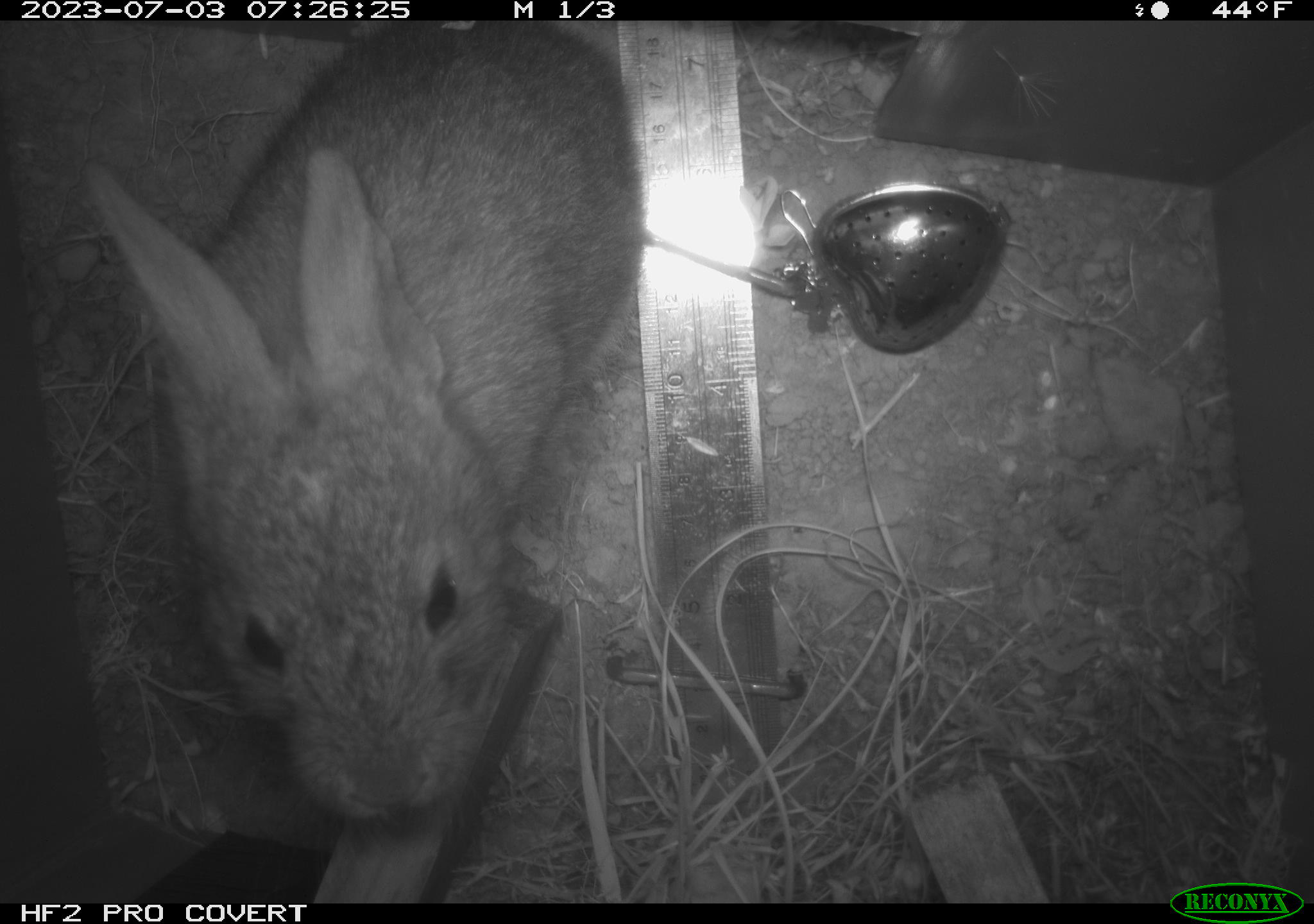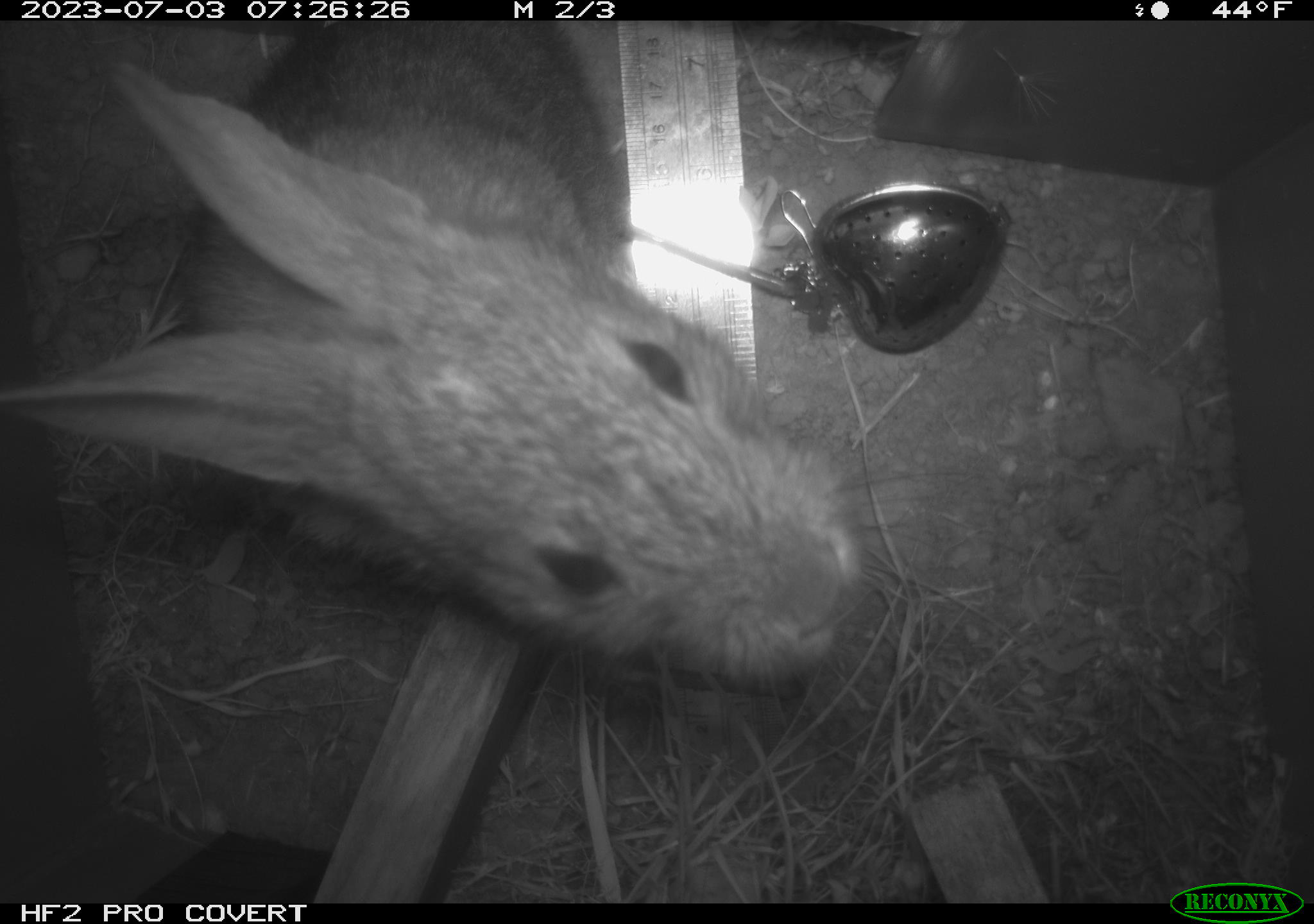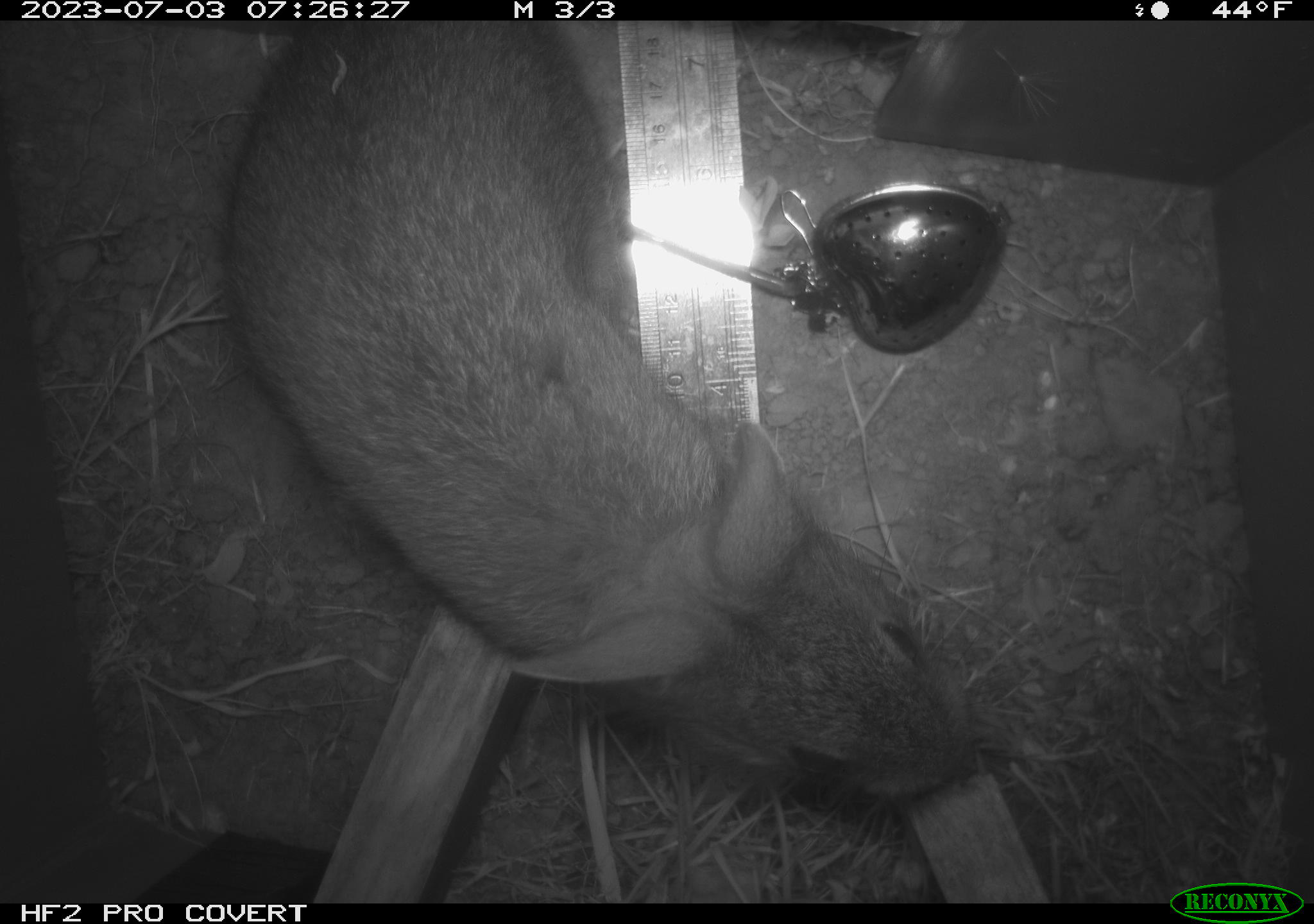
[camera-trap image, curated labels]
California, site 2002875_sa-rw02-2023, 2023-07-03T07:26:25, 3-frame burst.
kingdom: Animalia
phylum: Chordata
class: Mammalia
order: Lagomorpha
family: Leporidae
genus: Sylvilagus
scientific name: Sylvilagus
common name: cottontail rabbits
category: sylvilagus species